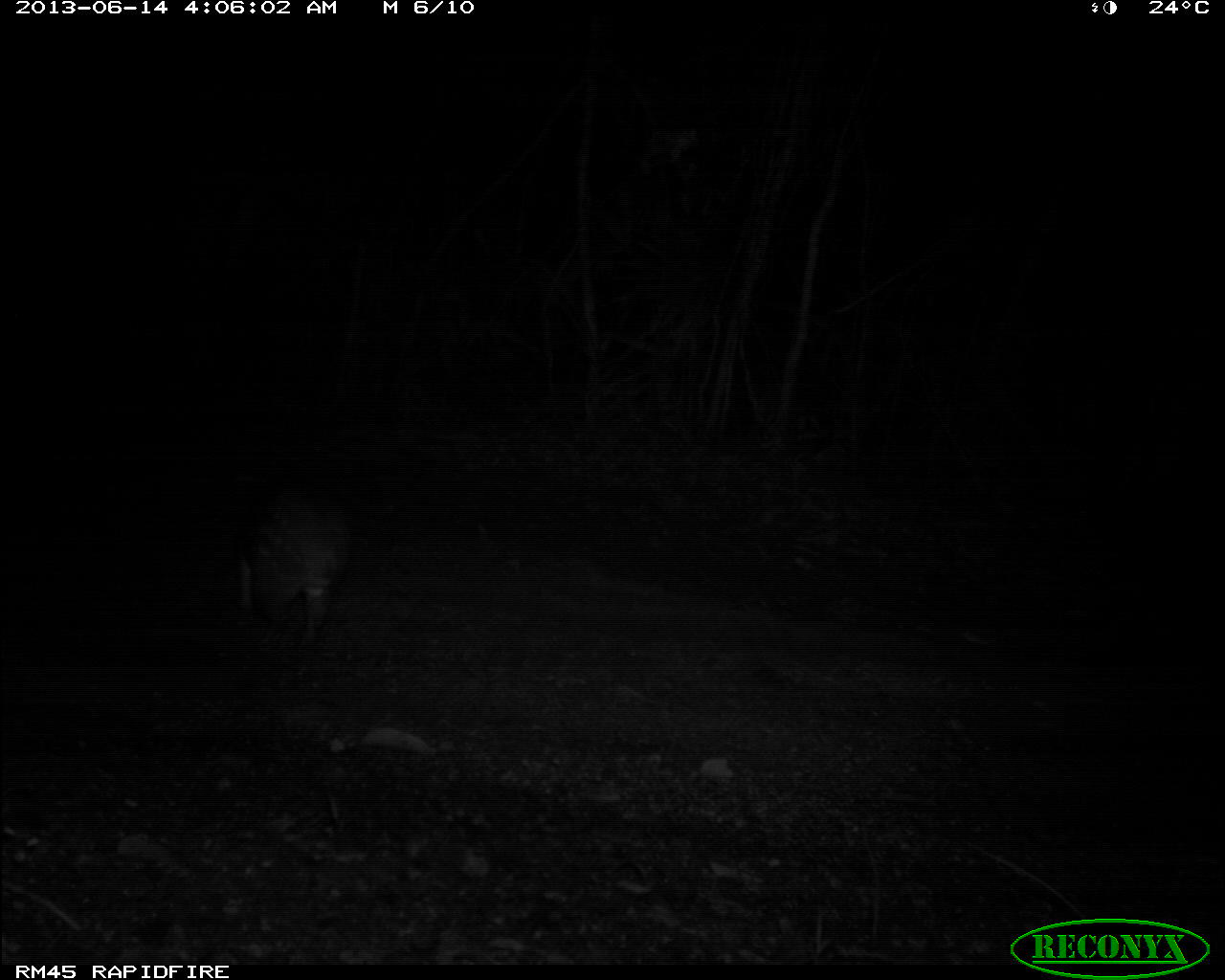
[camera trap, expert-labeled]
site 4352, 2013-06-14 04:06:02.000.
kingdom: Animalia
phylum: Chordata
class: Mammalia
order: Rodentia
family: Cuniculidae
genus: Cuniculus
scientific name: Cuniculus paca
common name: spotted paca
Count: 1.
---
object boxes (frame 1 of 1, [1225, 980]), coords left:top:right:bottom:
cuniculus paca: 237:485:353:642